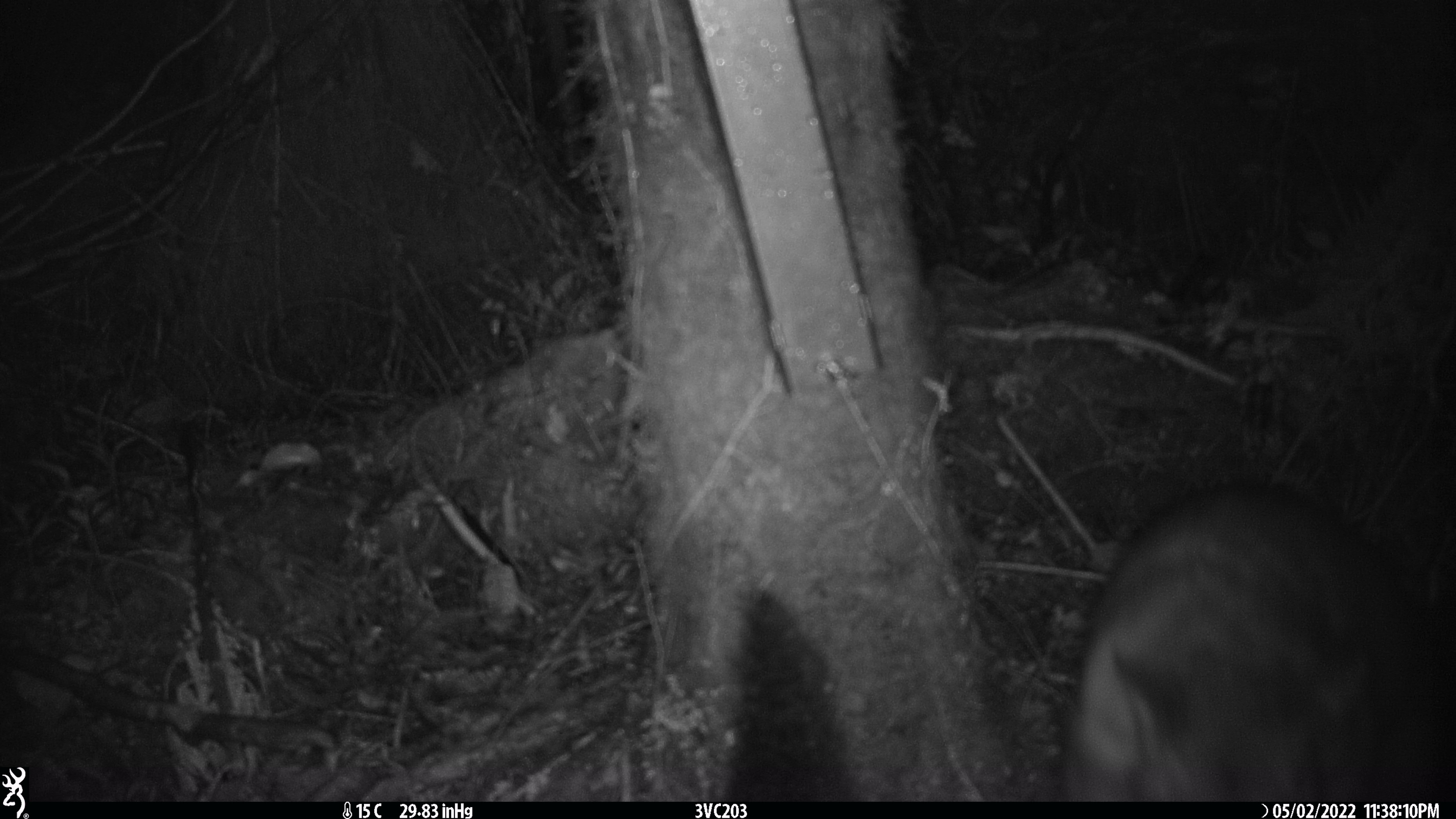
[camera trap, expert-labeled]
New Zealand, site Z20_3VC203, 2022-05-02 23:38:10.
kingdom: Animalia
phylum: Chordata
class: Mammalia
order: Diprotodontia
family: Phalangeridae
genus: Trichosurus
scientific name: Trichosurus vulpecula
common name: common brushtail possum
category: possum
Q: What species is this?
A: Possum (common brushtail possum) (Trichosurus vulpecula).